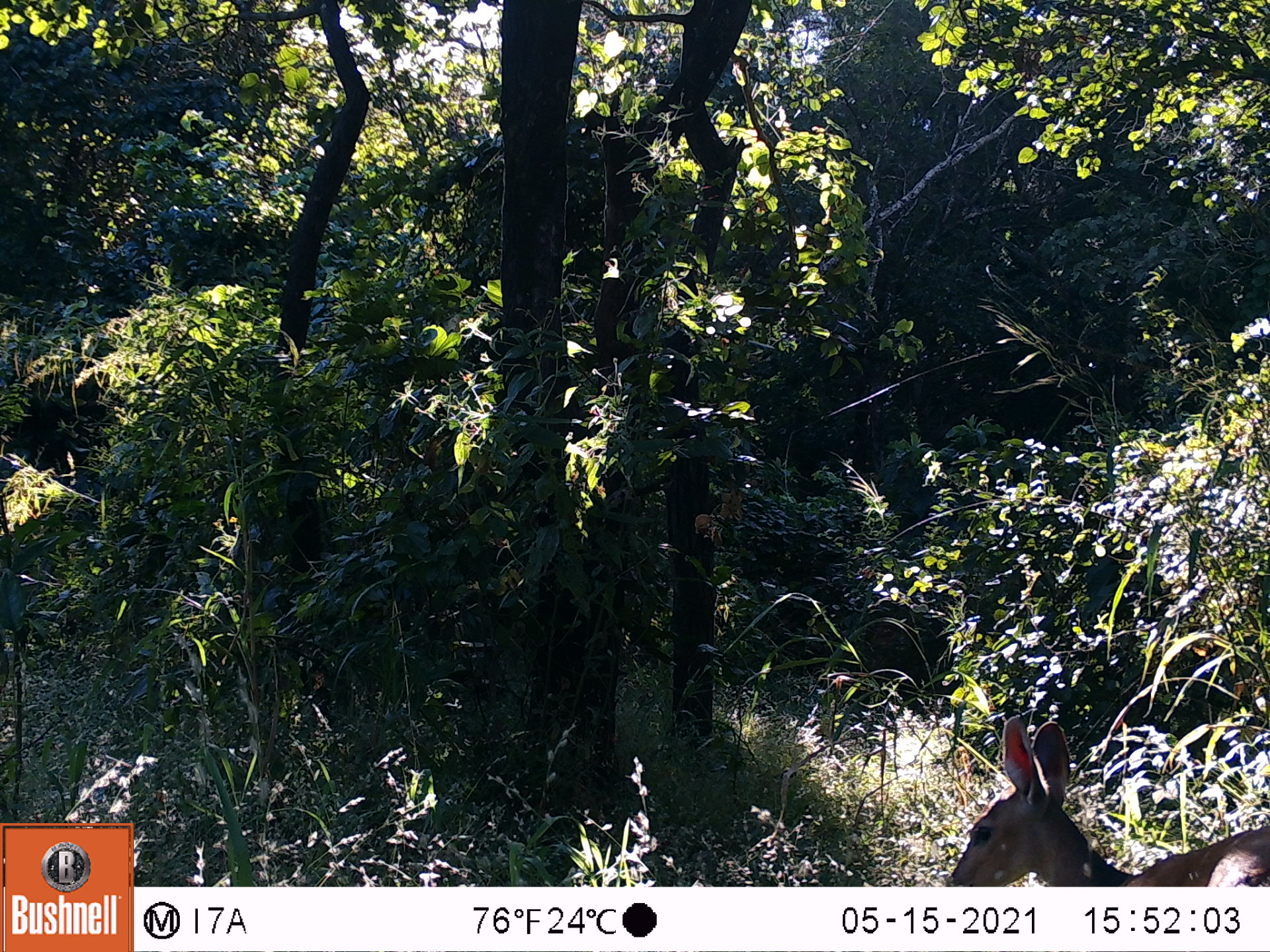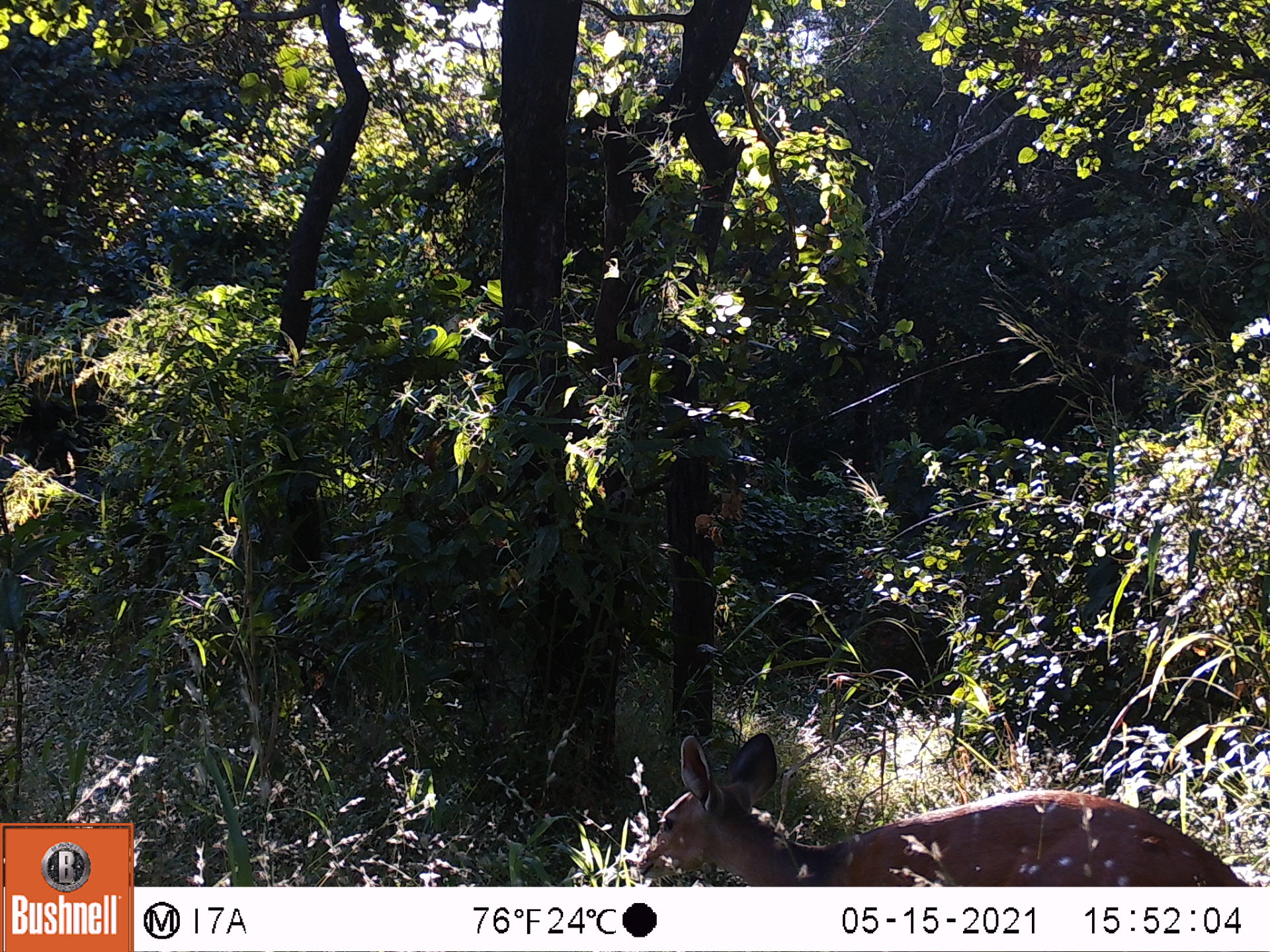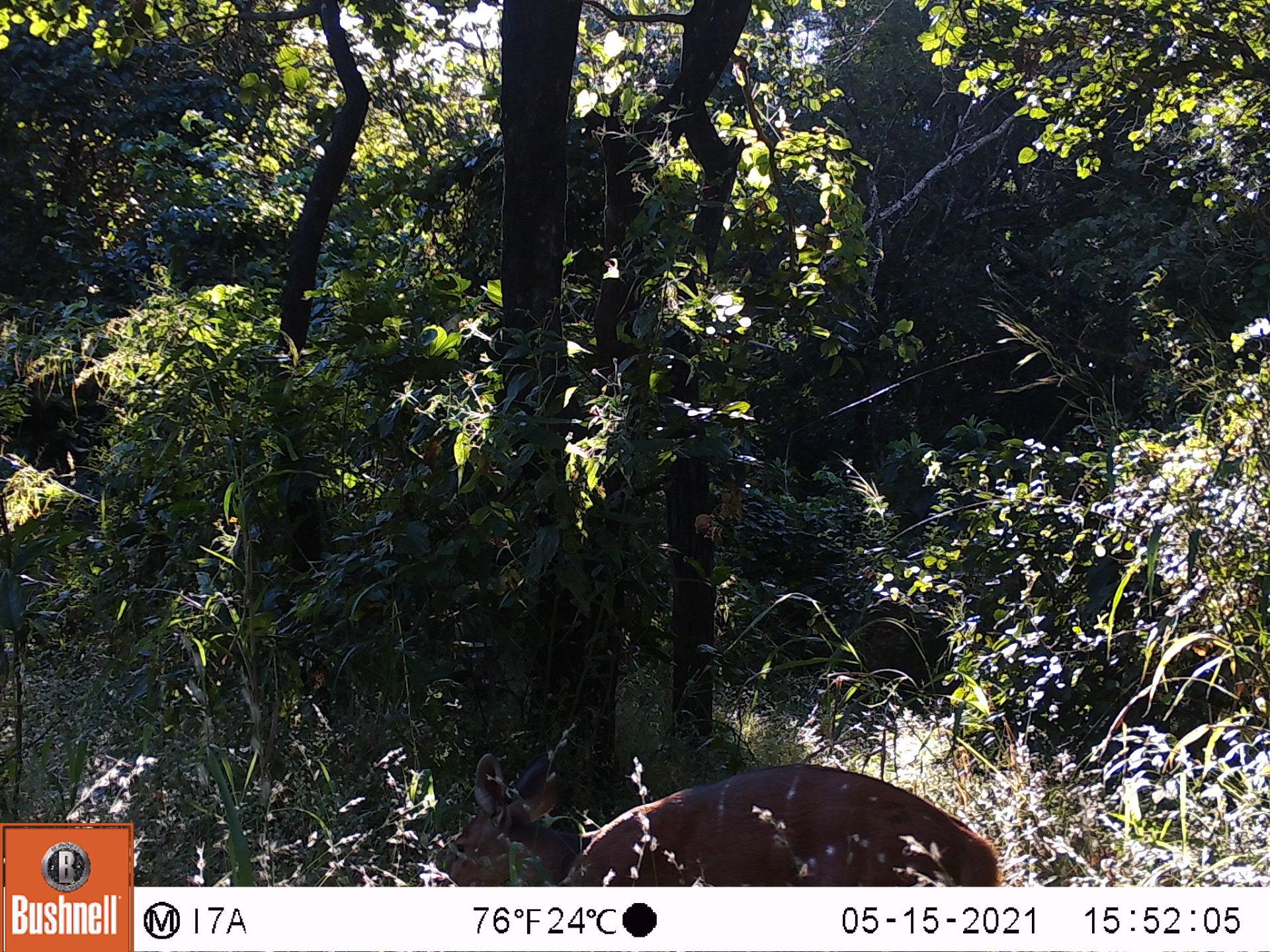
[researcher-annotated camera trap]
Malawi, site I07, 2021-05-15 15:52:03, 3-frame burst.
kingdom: Animalia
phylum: Chordata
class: Mammalia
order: Artiodactyla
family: Bovidae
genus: Tragelaphus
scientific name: Tragelaphus sylvaticus sylvaticus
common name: cape bushbuck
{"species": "cape bushbuck (Tragelaphus sylvaticus sylvaticus)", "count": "1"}